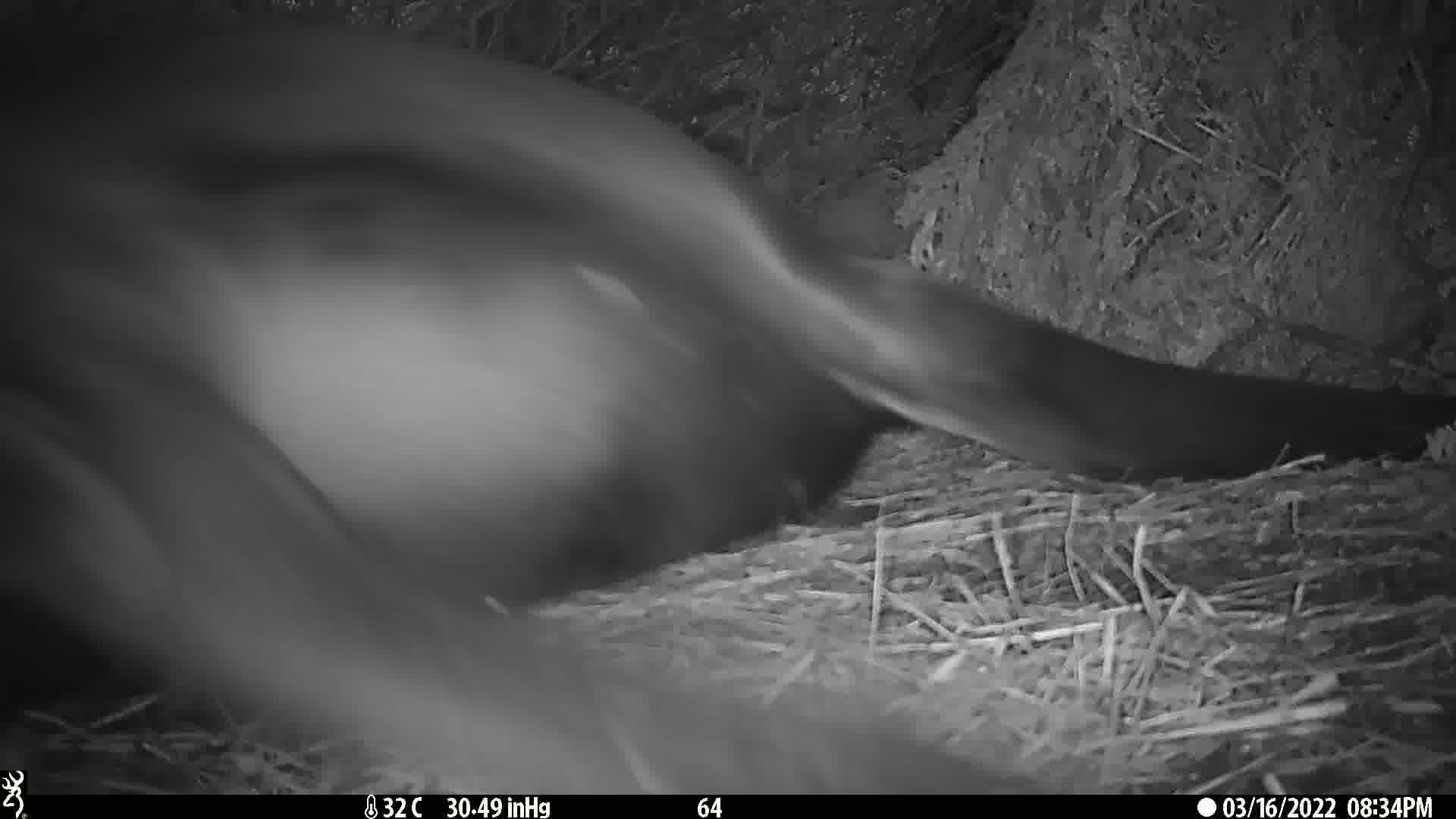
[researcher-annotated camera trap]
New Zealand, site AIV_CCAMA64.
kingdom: Animalia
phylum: Chordata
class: Mammalia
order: Carnivora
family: Otariidae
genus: Phocarctos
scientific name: Phocarctos hookeri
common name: new zealand sea lion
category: sealion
Sealion (new zealand sea lion) (Phocarctos hookeri).